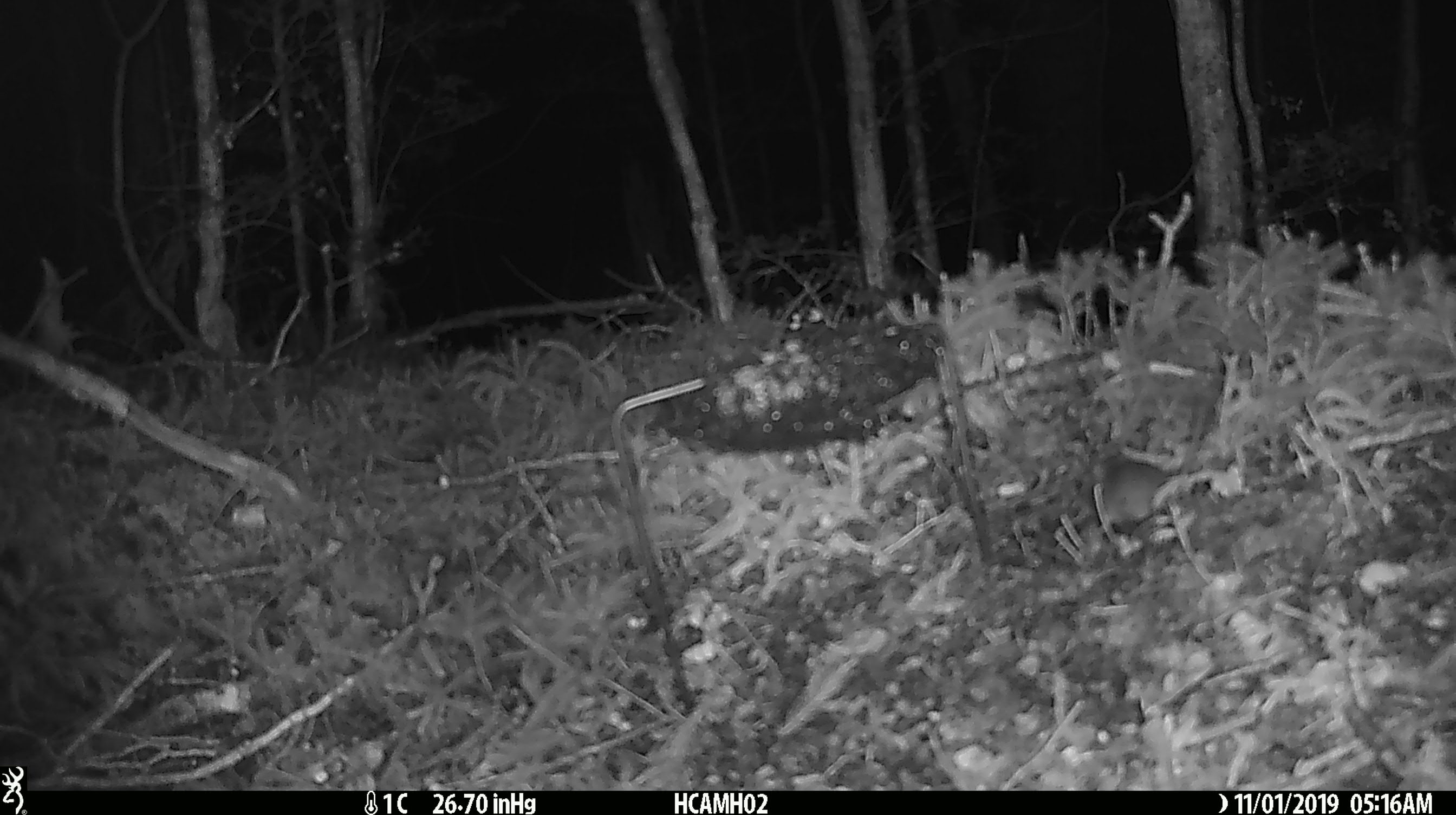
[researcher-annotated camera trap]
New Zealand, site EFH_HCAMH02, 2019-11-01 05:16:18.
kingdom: Animalia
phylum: Chordata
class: Mammalia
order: Rodentia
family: Muridae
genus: Mus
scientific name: Mus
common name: mouse